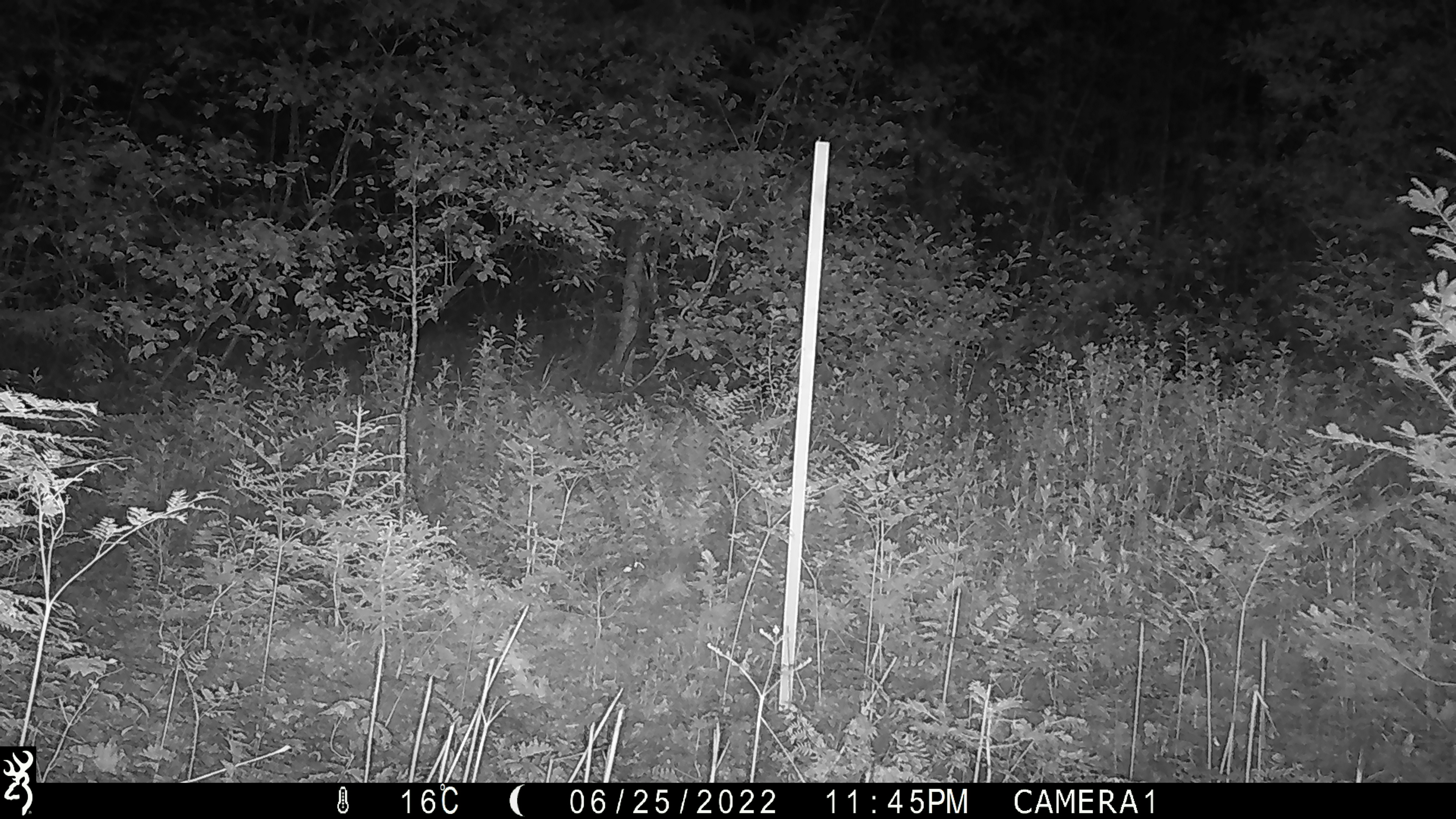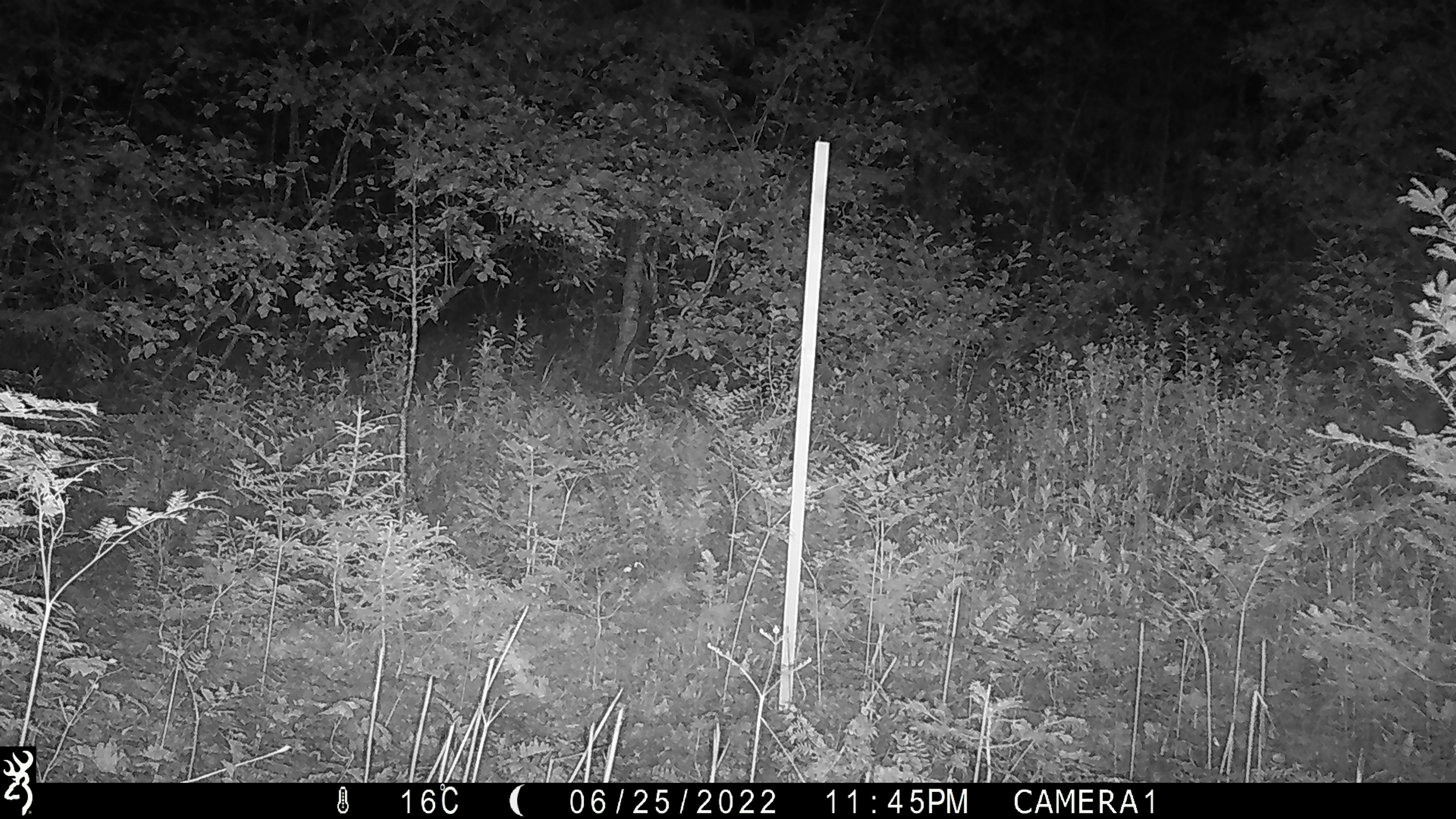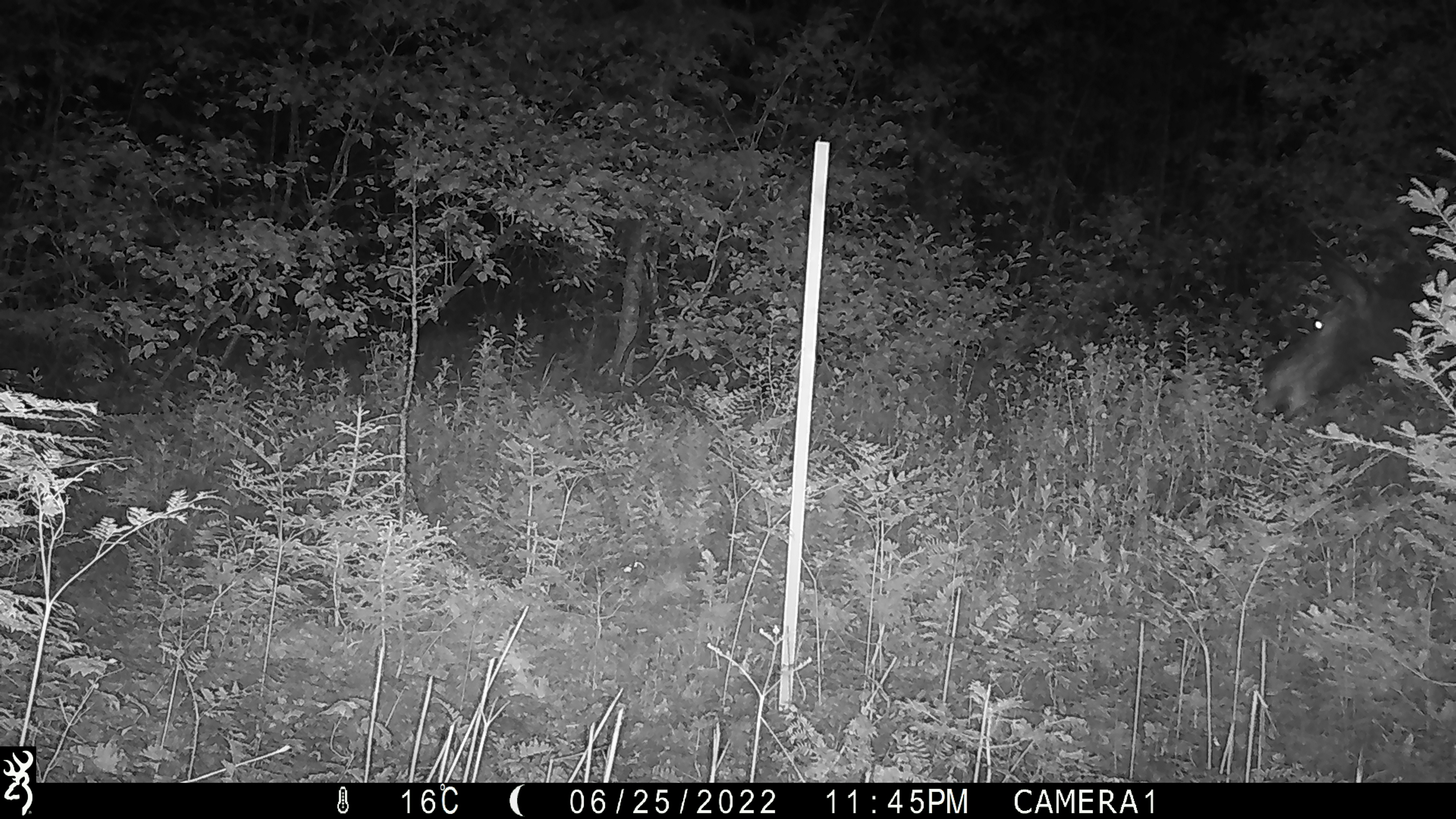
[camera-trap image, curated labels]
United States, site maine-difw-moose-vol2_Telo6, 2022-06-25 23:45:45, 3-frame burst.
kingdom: Animalia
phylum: Chordata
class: Mammalia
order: Artiodactyla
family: Cervidae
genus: Alces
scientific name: Alces alces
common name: moose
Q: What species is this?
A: Moose (Alces alces).